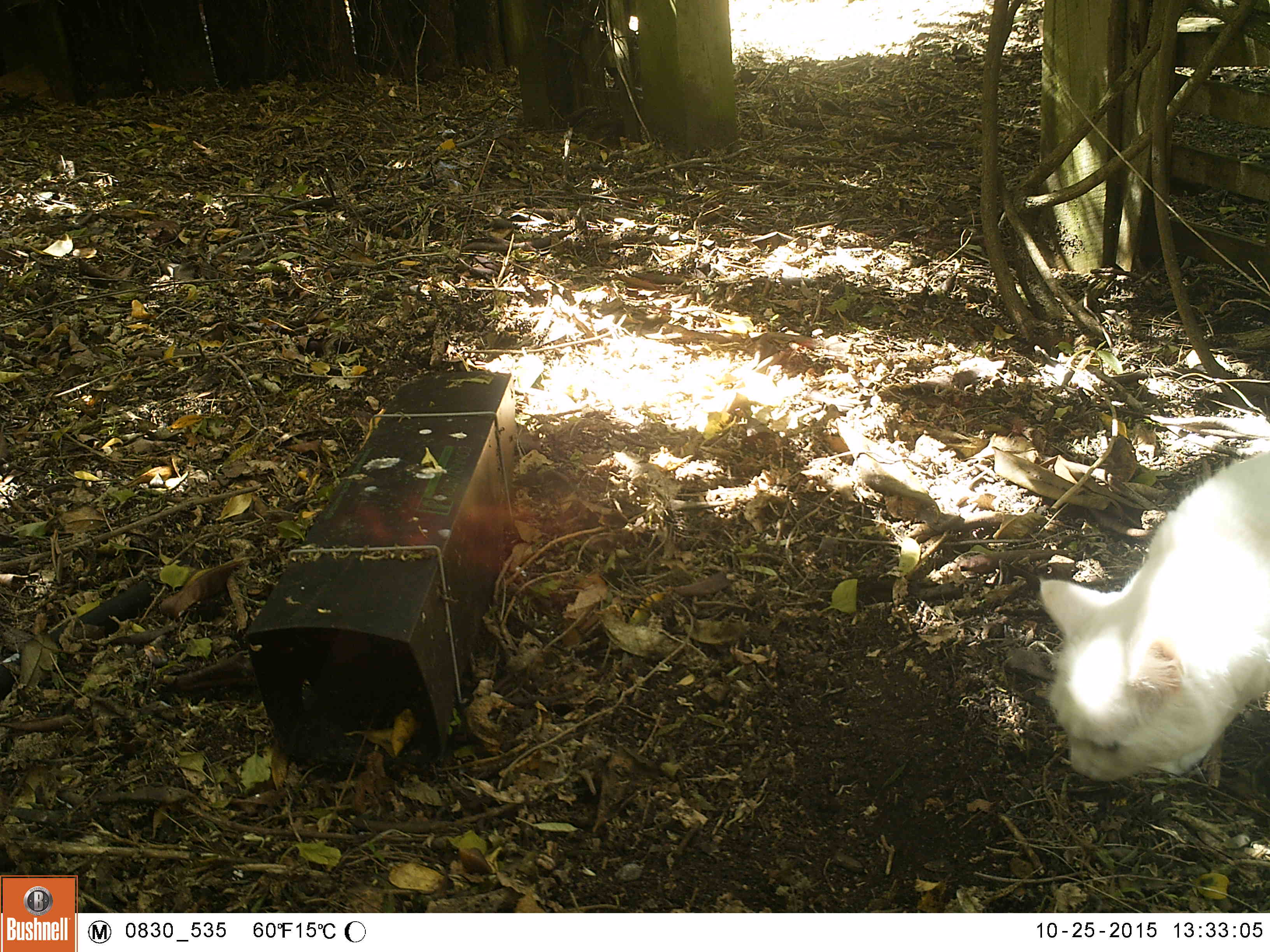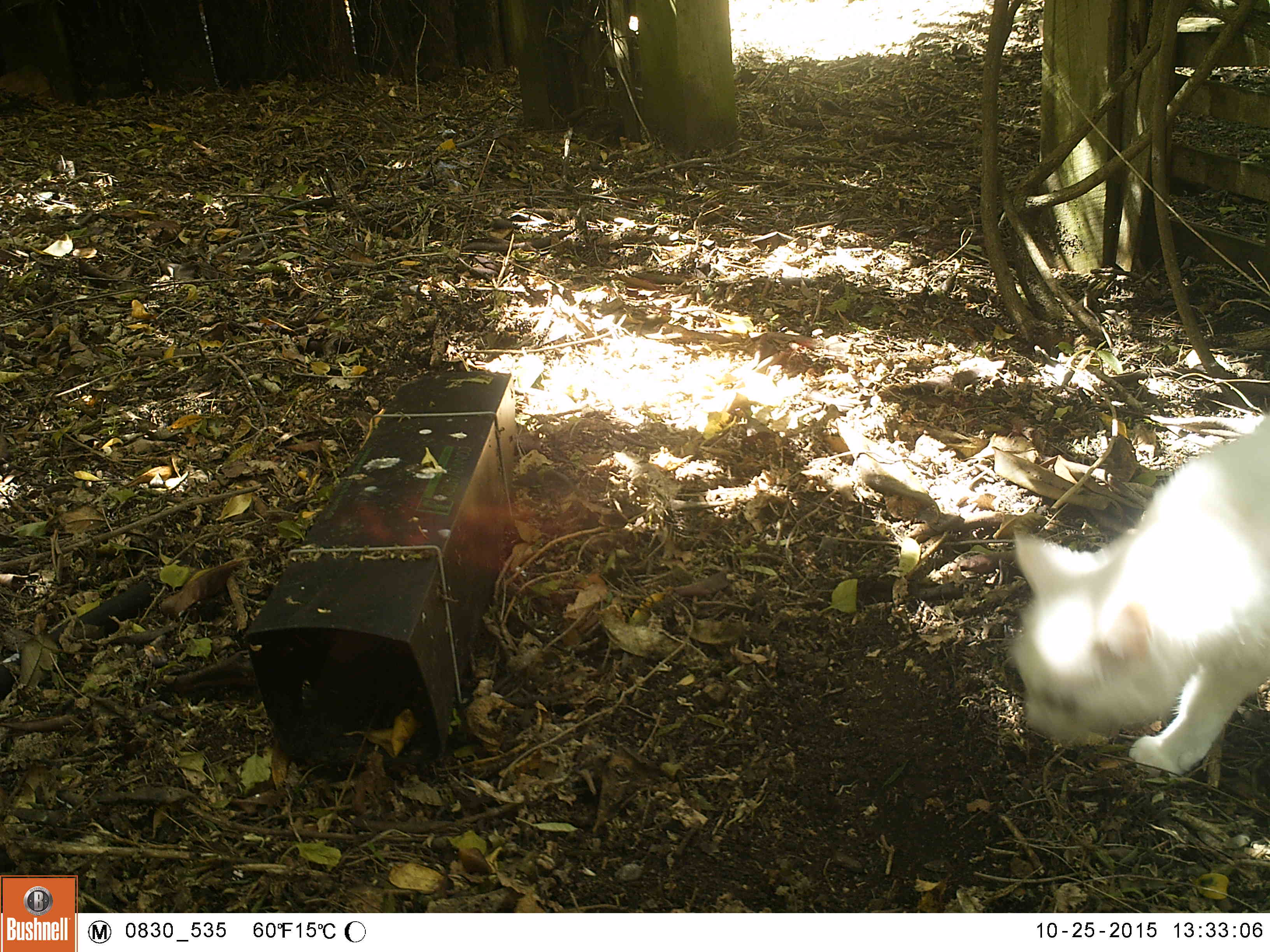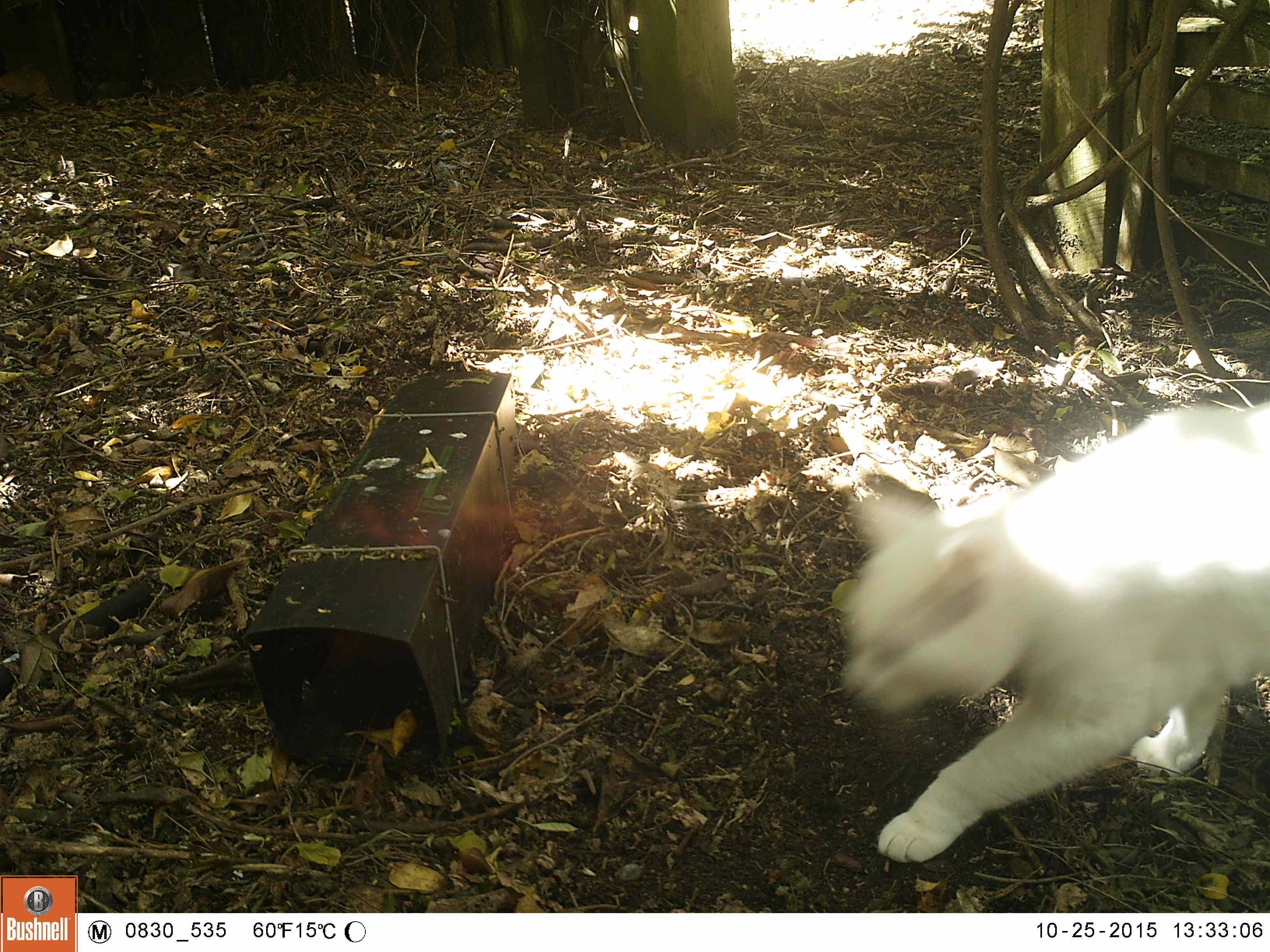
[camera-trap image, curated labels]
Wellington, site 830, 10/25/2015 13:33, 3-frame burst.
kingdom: Animalia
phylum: Chordata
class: Mammalia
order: Carnivora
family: Felidae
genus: Felis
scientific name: Felis catus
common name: cat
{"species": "cat (Felis catus)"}